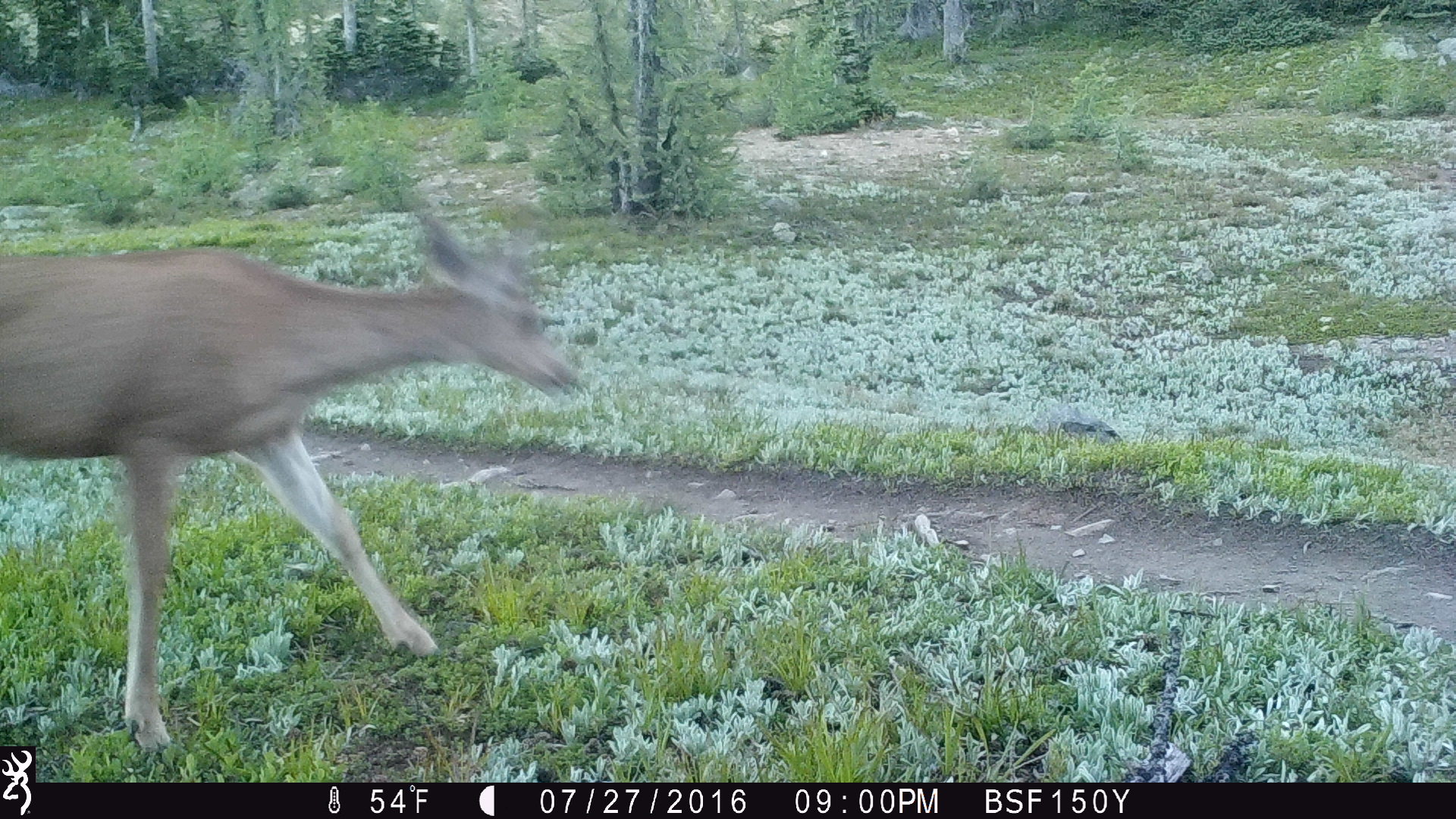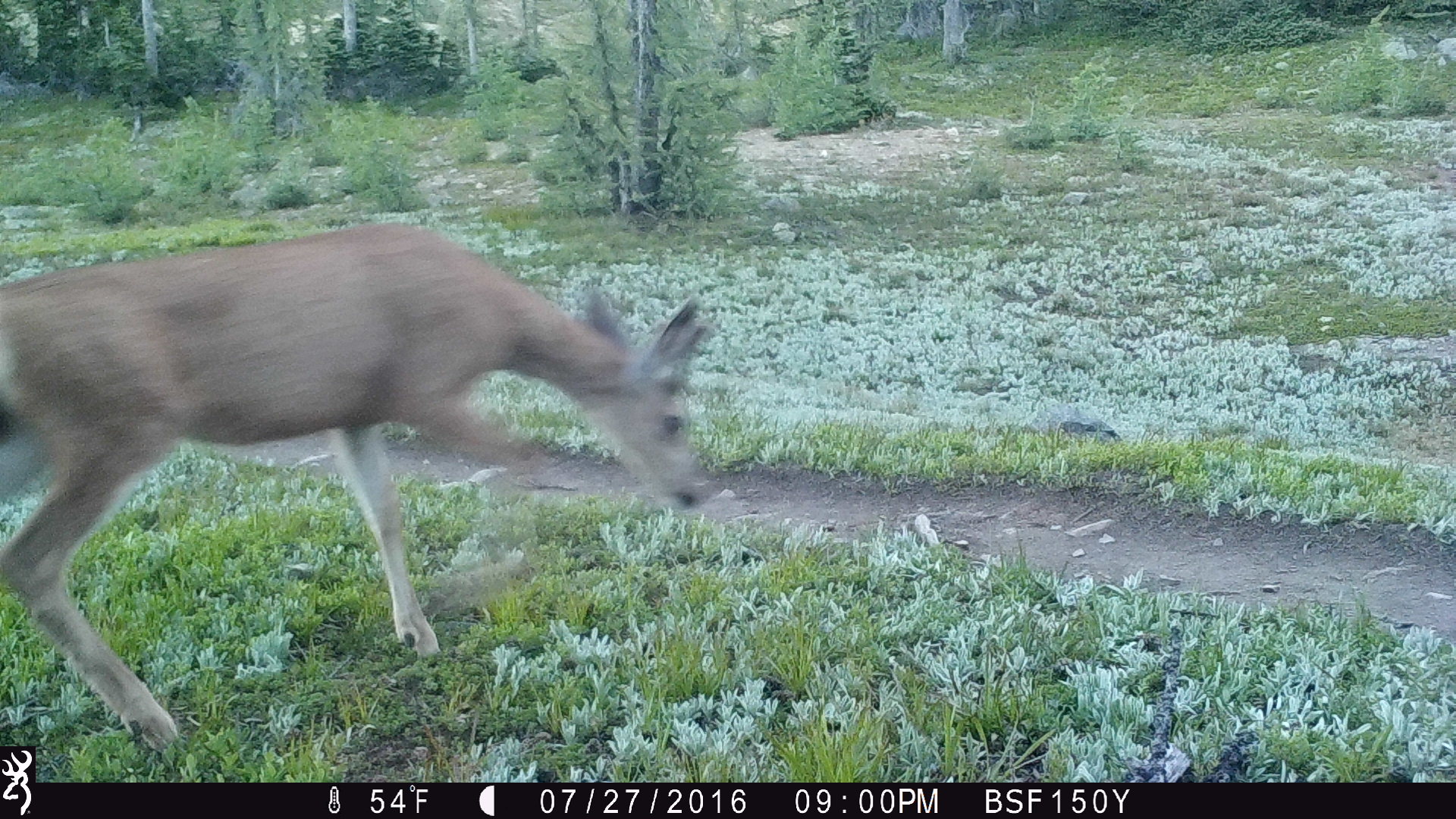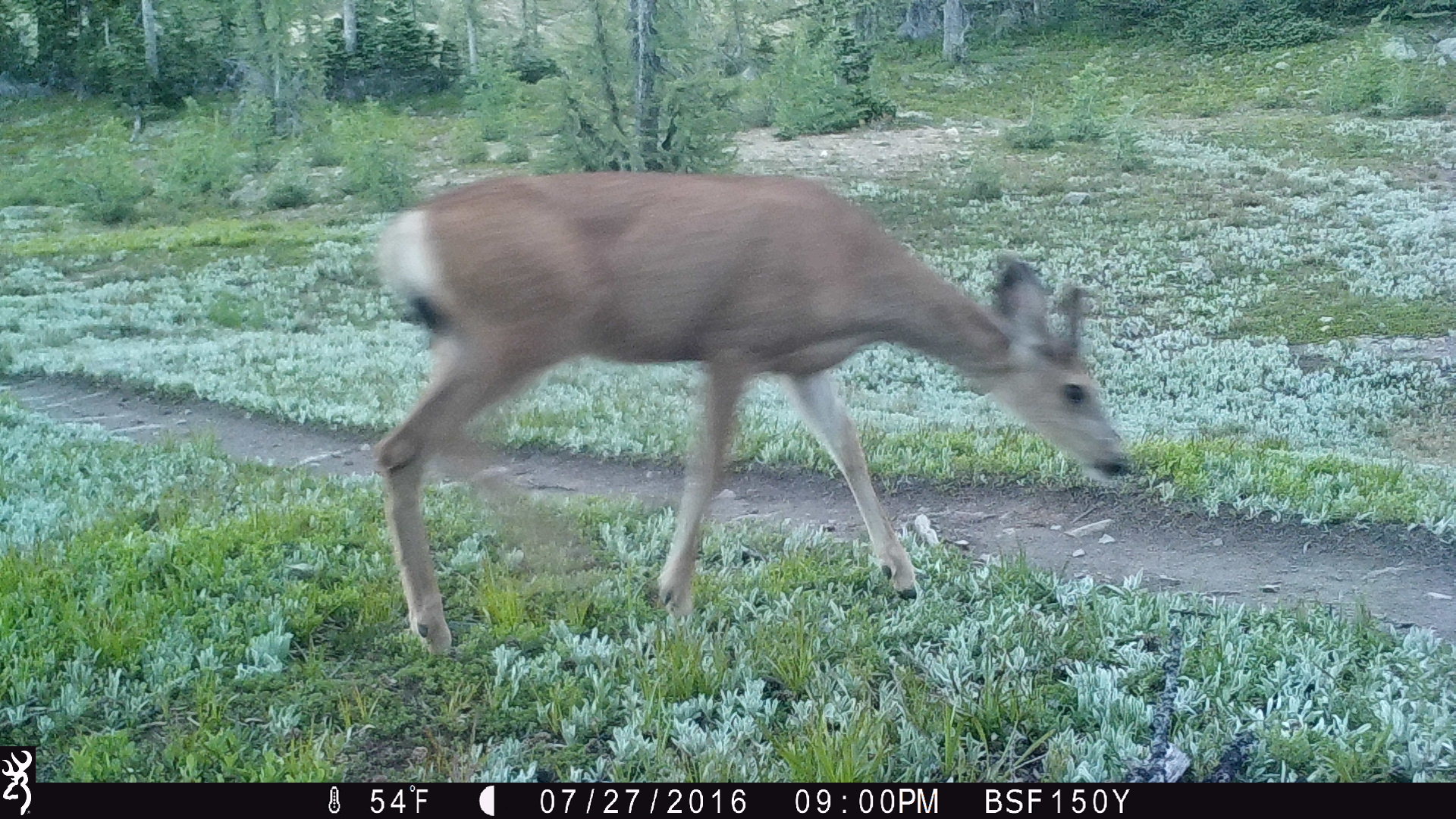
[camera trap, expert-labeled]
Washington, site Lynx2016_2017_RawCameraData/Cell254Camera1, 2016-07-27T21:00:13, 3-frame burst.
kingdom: Animalia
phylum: Chordata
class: Mammalia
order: Artiodactyla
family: Cervidae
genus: Odocoileus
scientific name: Odocoileus hemionus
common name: mule deer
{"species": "Odocoileus hemionus (mule deer)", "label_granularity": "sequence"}